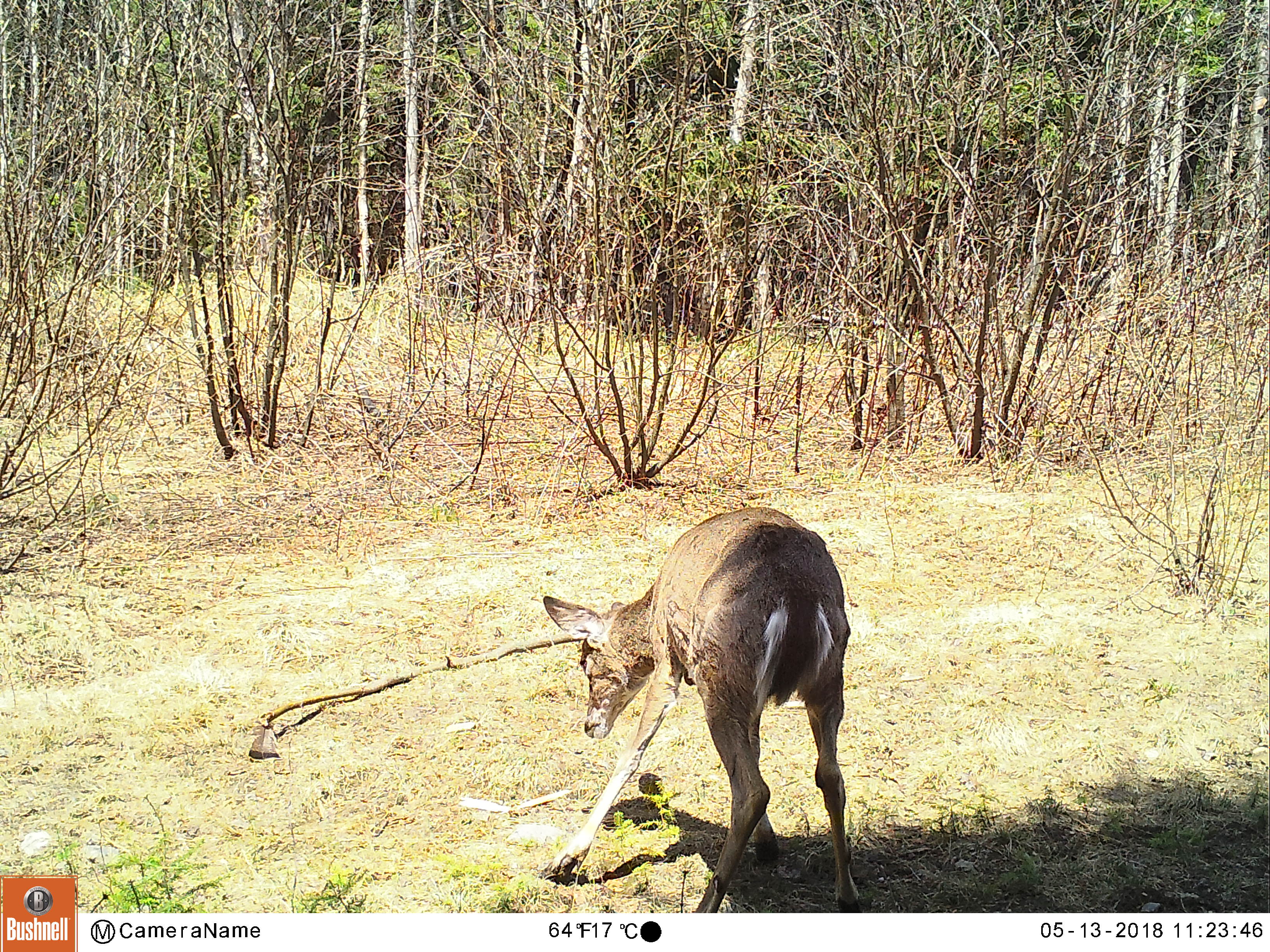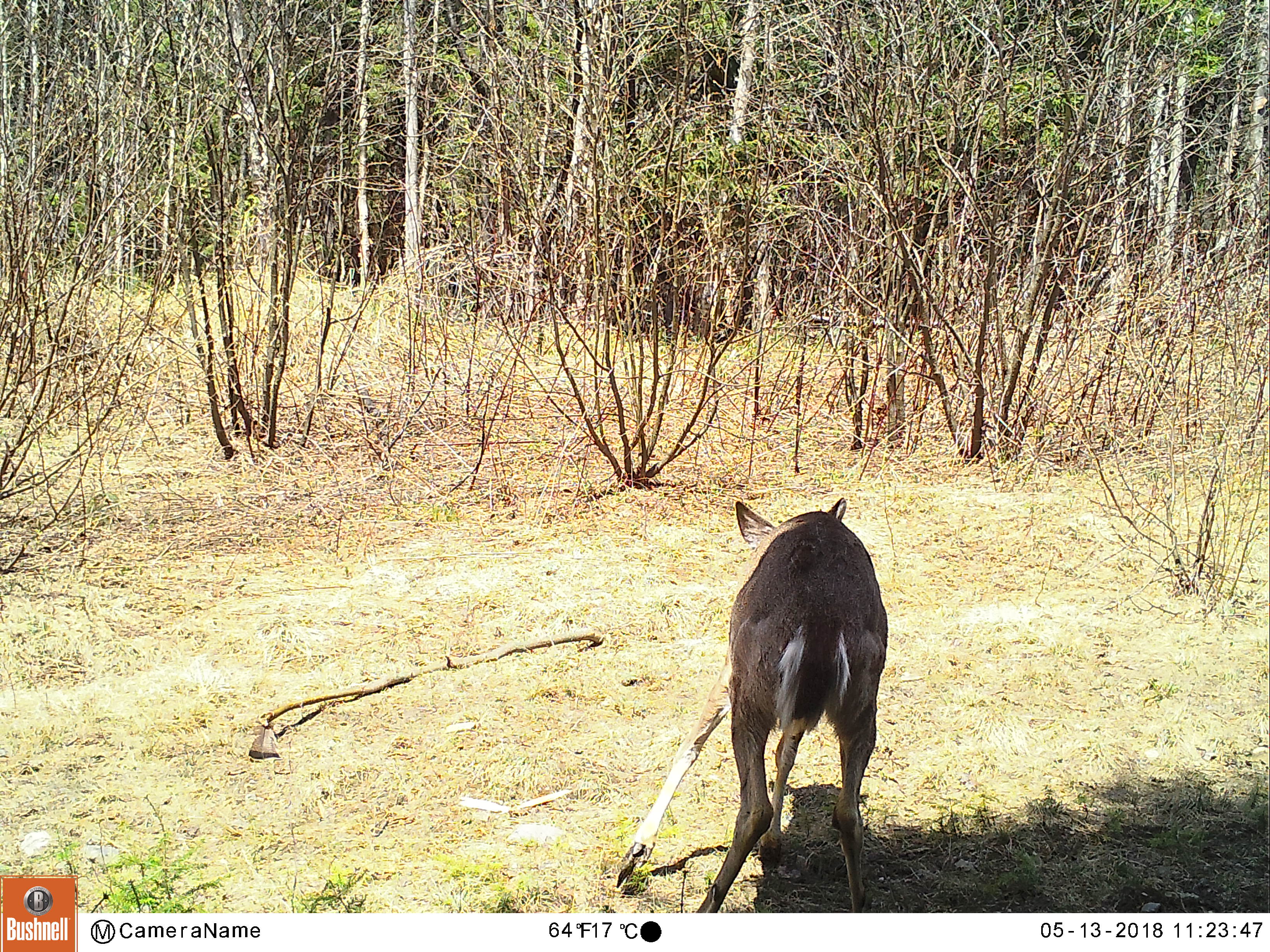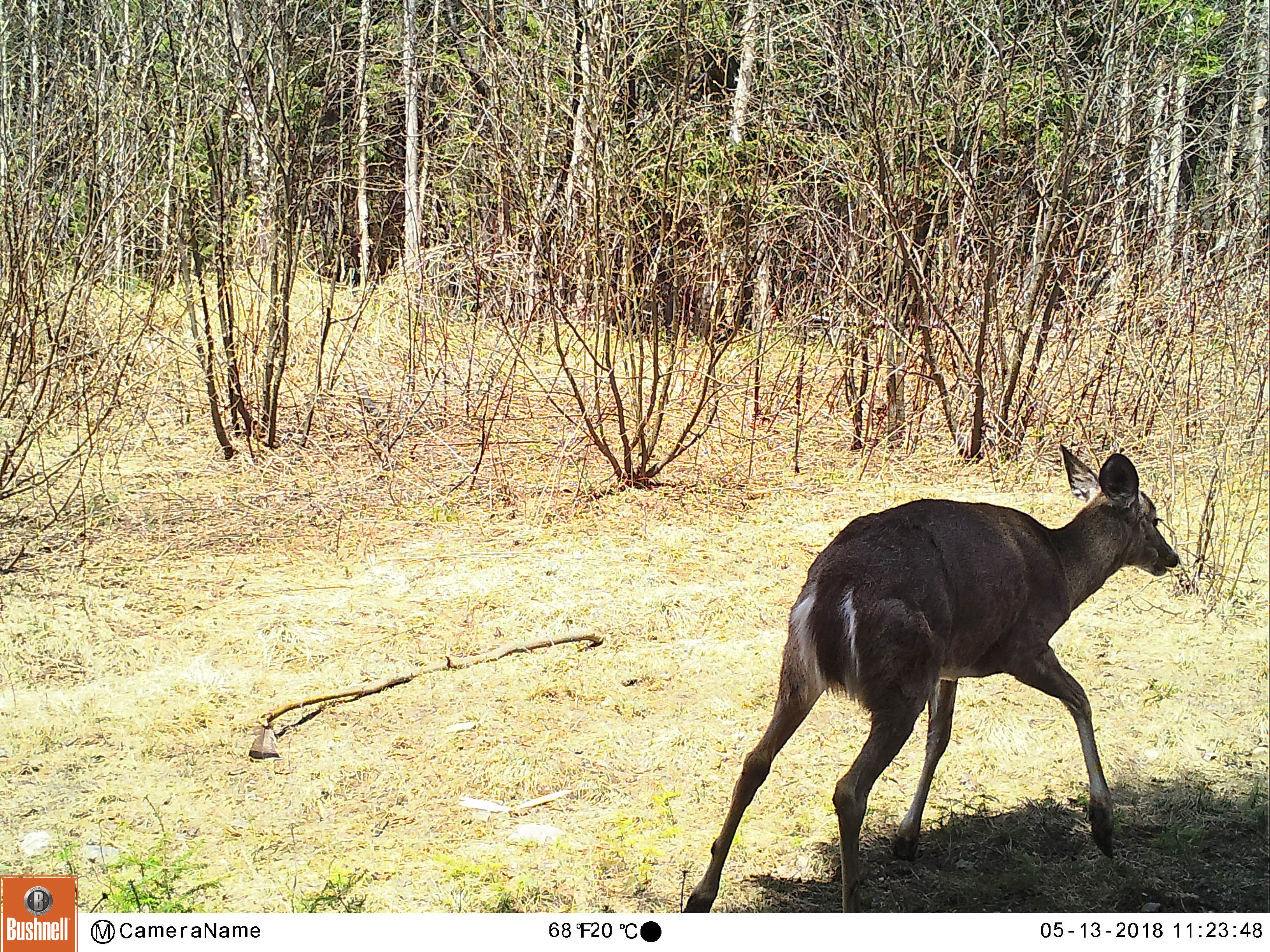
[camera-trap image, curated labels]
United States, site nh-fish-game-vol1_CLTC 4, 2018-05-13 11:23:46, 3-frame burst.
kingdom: Animalia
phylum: Chordata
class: Mammalia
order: Artiodactyla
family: Cervidae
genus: Odocoileus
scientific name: Odocoileus virginianus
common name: white-tailed deer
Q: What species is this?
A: White-tailed deer (Odocoileus virginianus).